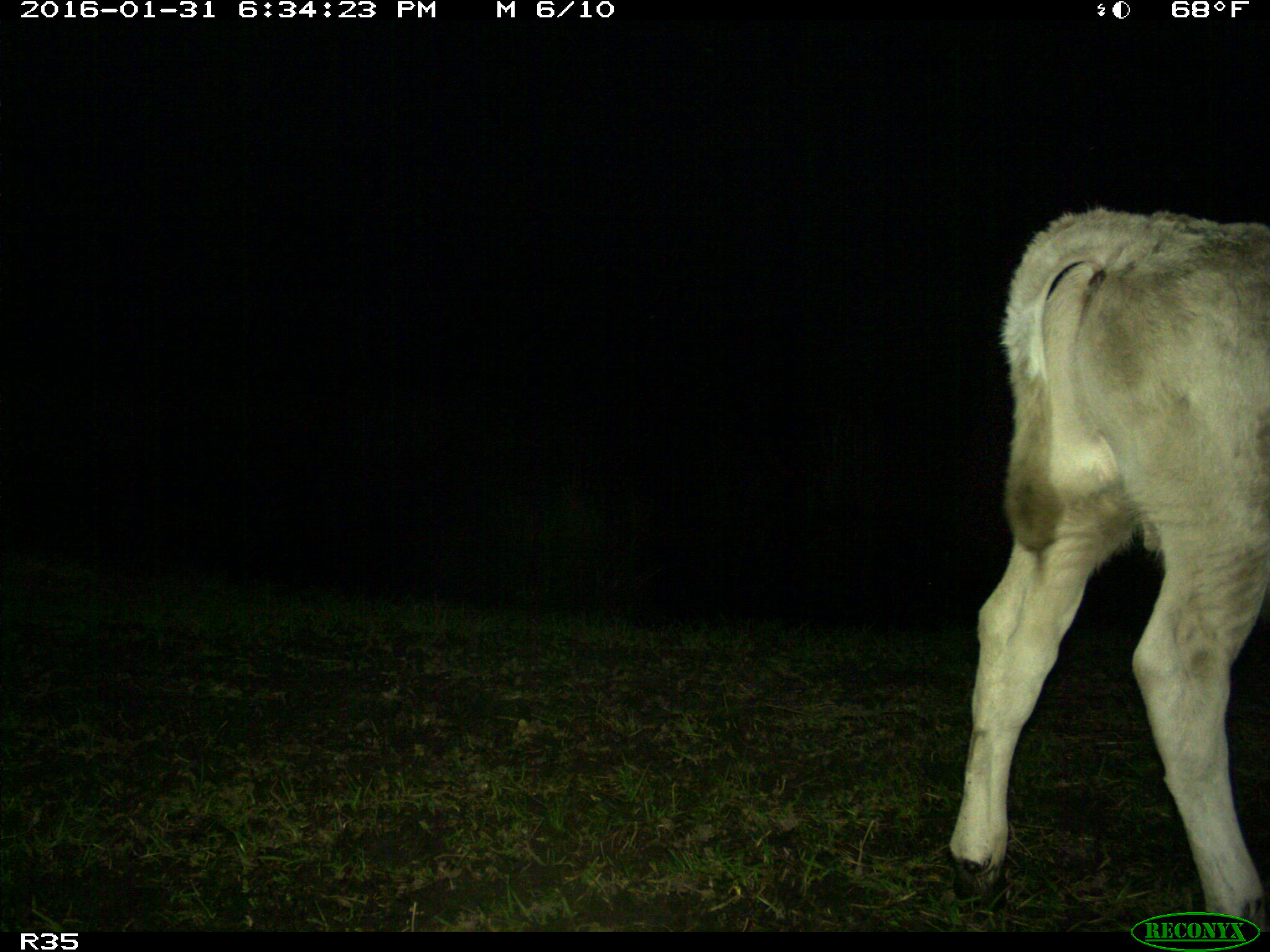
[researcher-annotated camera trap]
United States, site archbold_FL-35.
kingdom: Animalia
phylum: Chordata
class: Mammalia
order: Artiodactyla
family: Bovidae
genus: Bos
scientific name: Bos taurus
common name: domestic cow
Bos taurus (domestic cow).